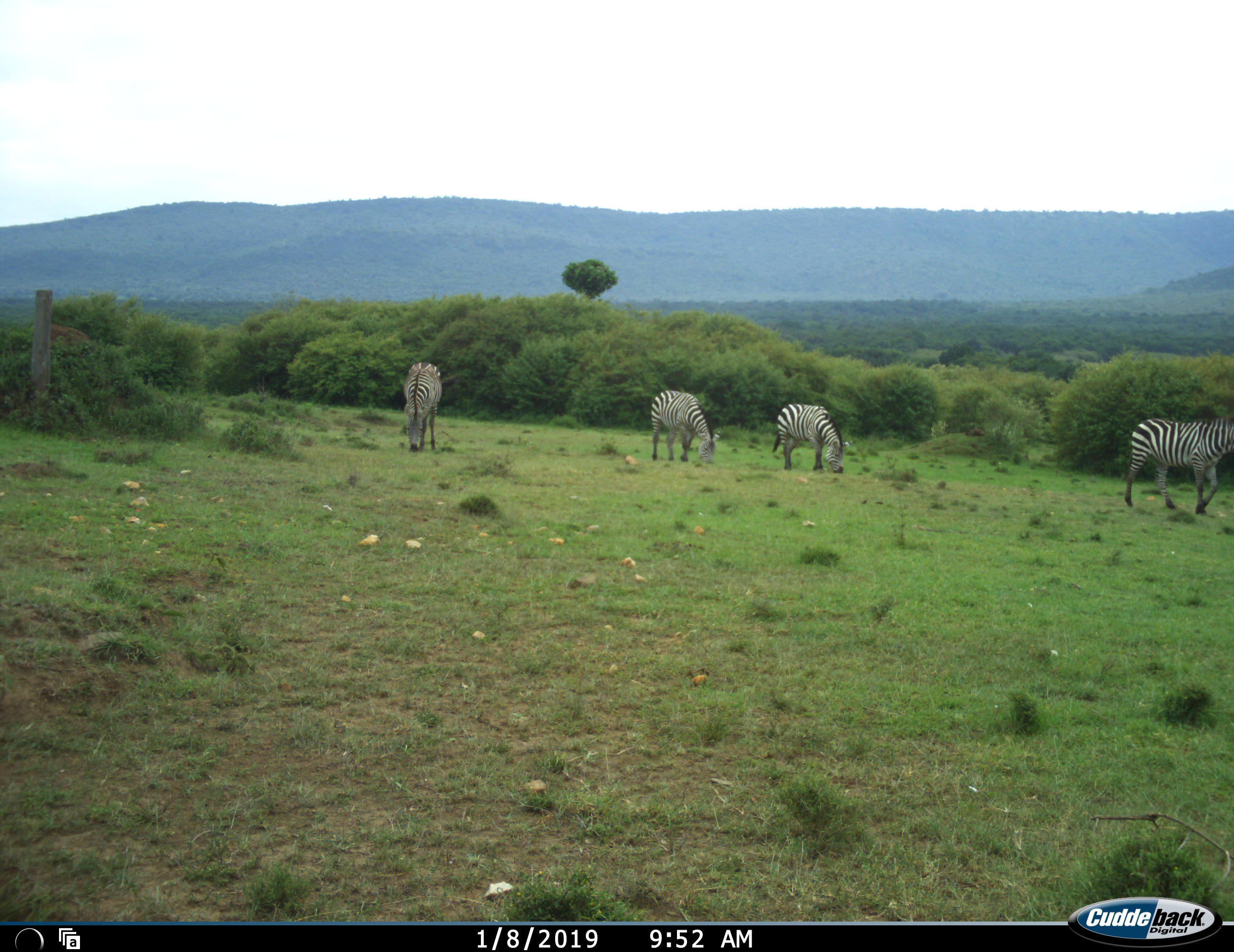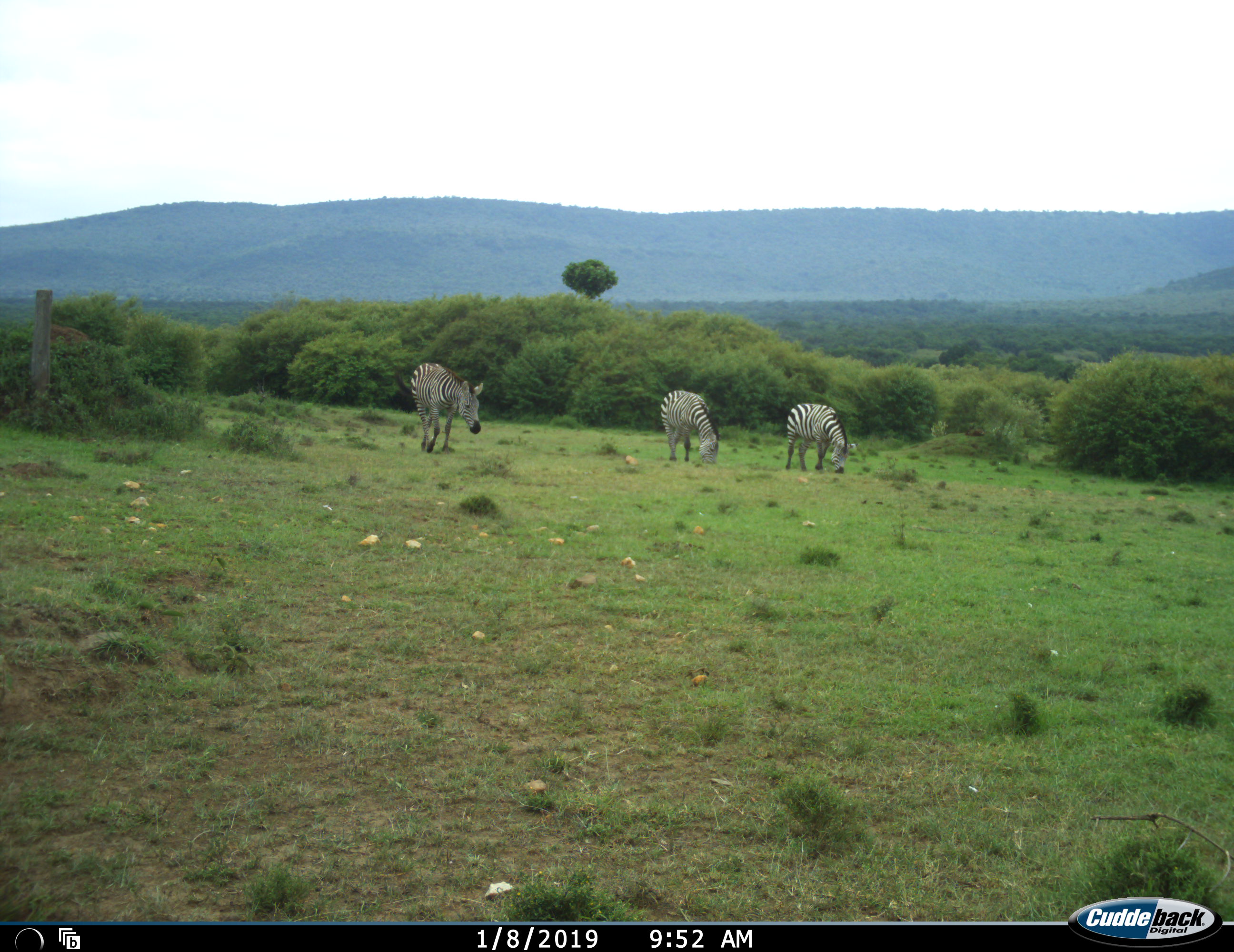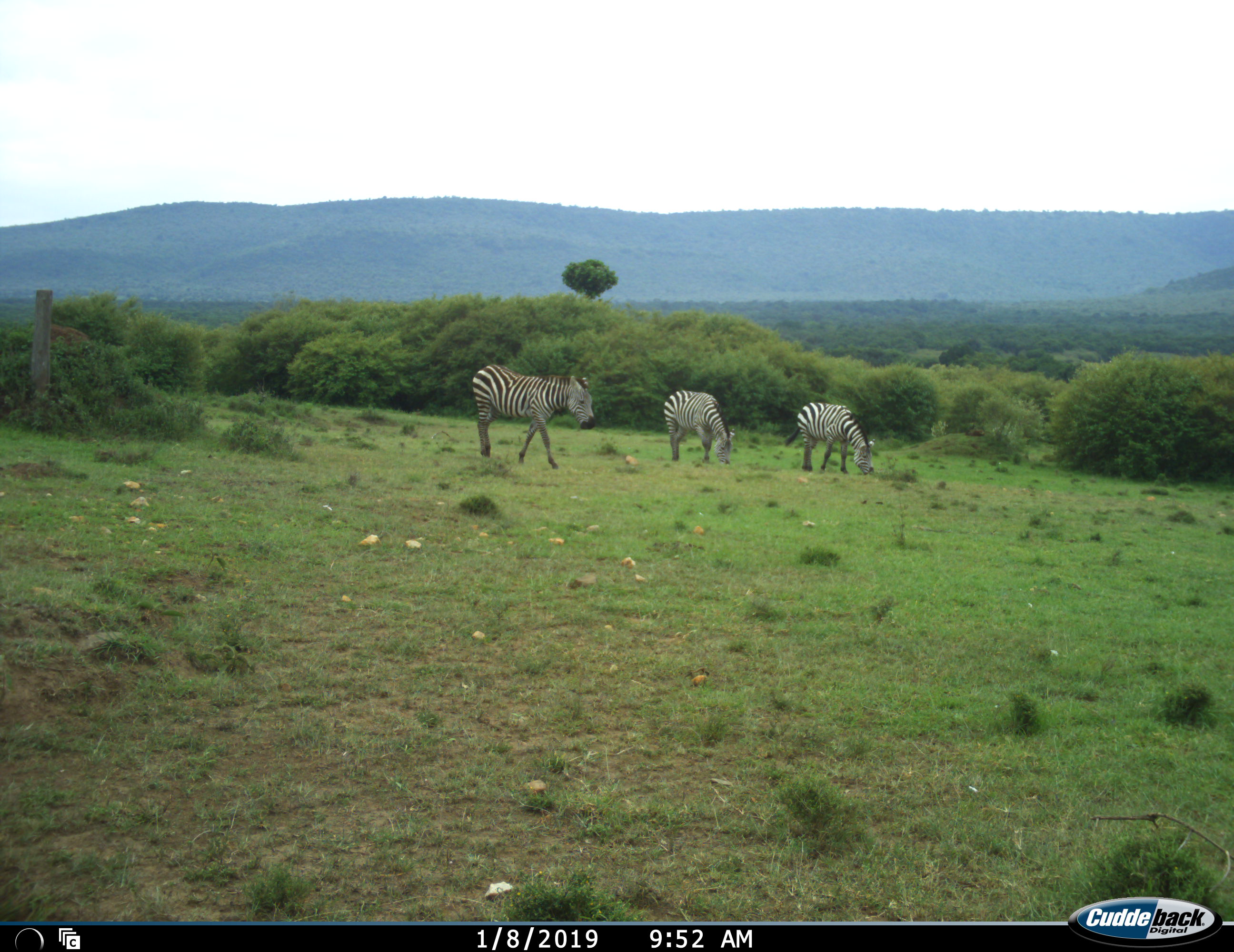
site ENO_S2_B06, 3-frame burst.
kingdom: Animalia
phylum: Chordata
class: Mammalia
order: Perissodactyla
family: Equidae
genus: Equus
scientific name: Equus quagga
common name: plains zebra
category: zebraplains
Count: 4.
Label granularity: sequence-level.